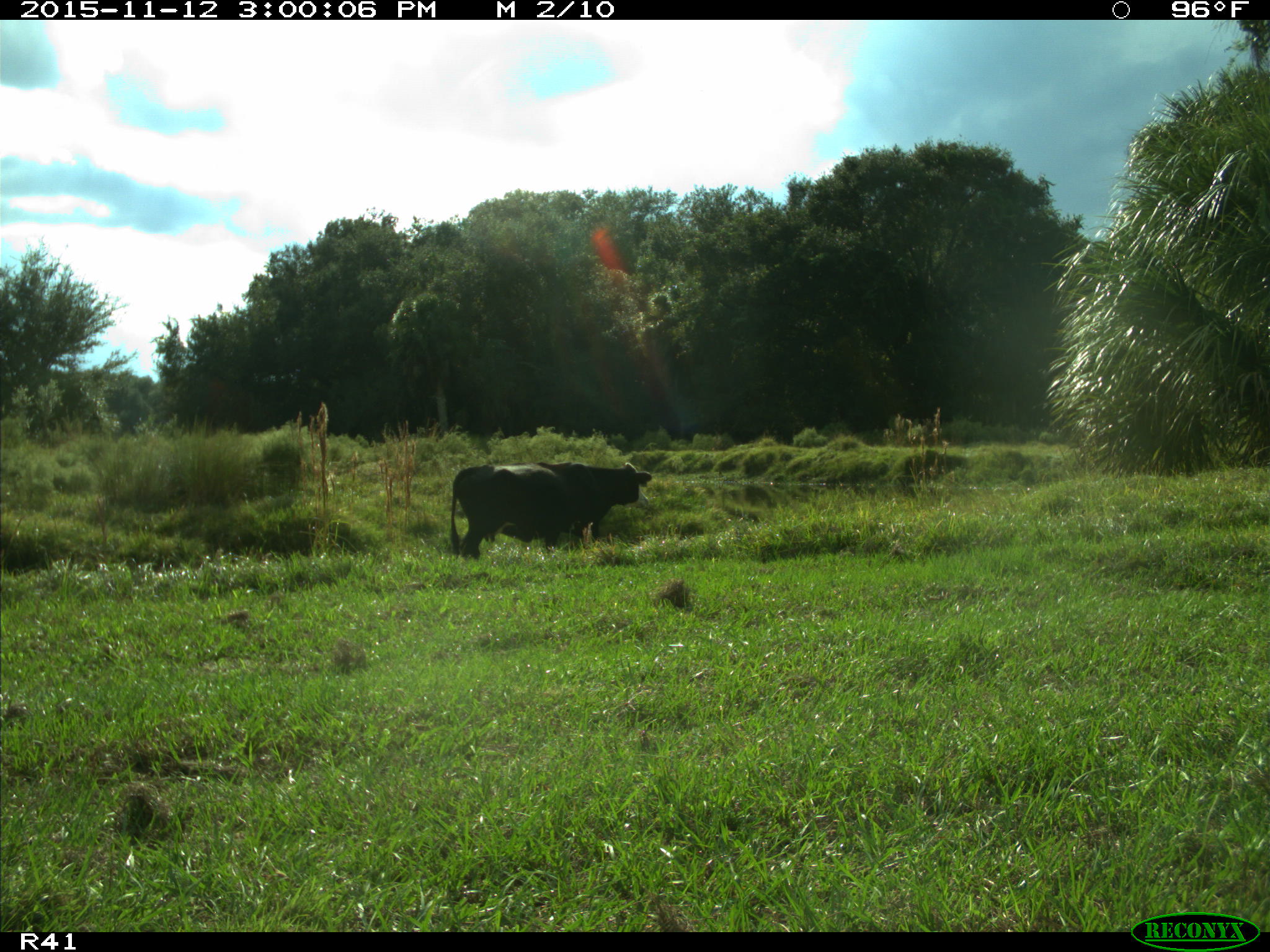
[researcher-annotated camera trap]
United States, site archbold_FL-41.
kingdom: Animalia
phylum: Chordata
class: Mammalia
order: Artiodactyla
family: Bovidae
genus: Bos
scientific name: Bos taurus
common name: domestic cow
Bos taurus (domestic cow).